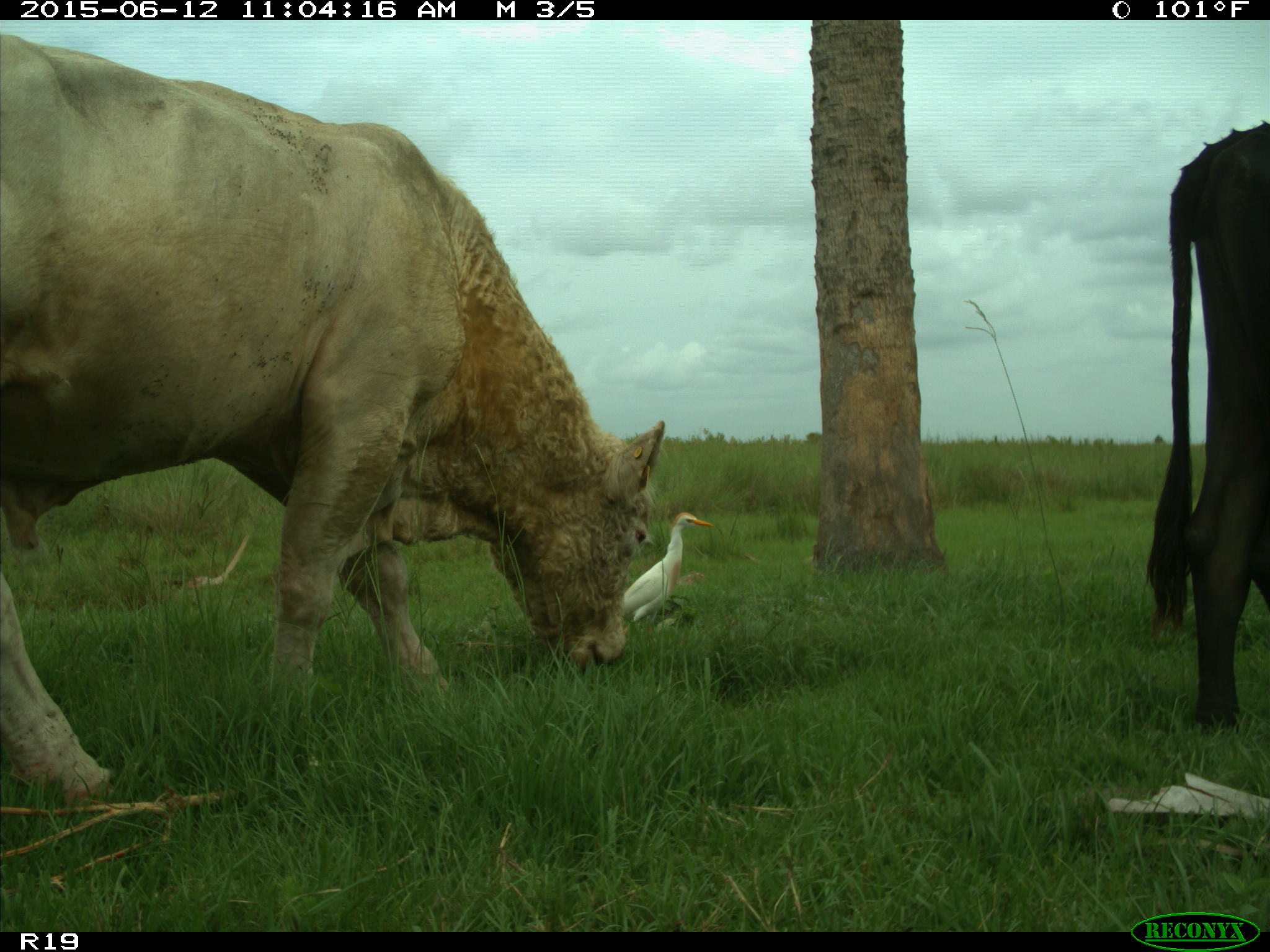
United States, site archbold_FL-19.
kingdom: Animalia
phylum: Chordata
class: Mammalia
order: Artiodactyla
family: Bovidae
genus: Bos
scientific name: Bos taurus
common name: domestic cow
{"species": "Bos taurus (domestic cow)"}